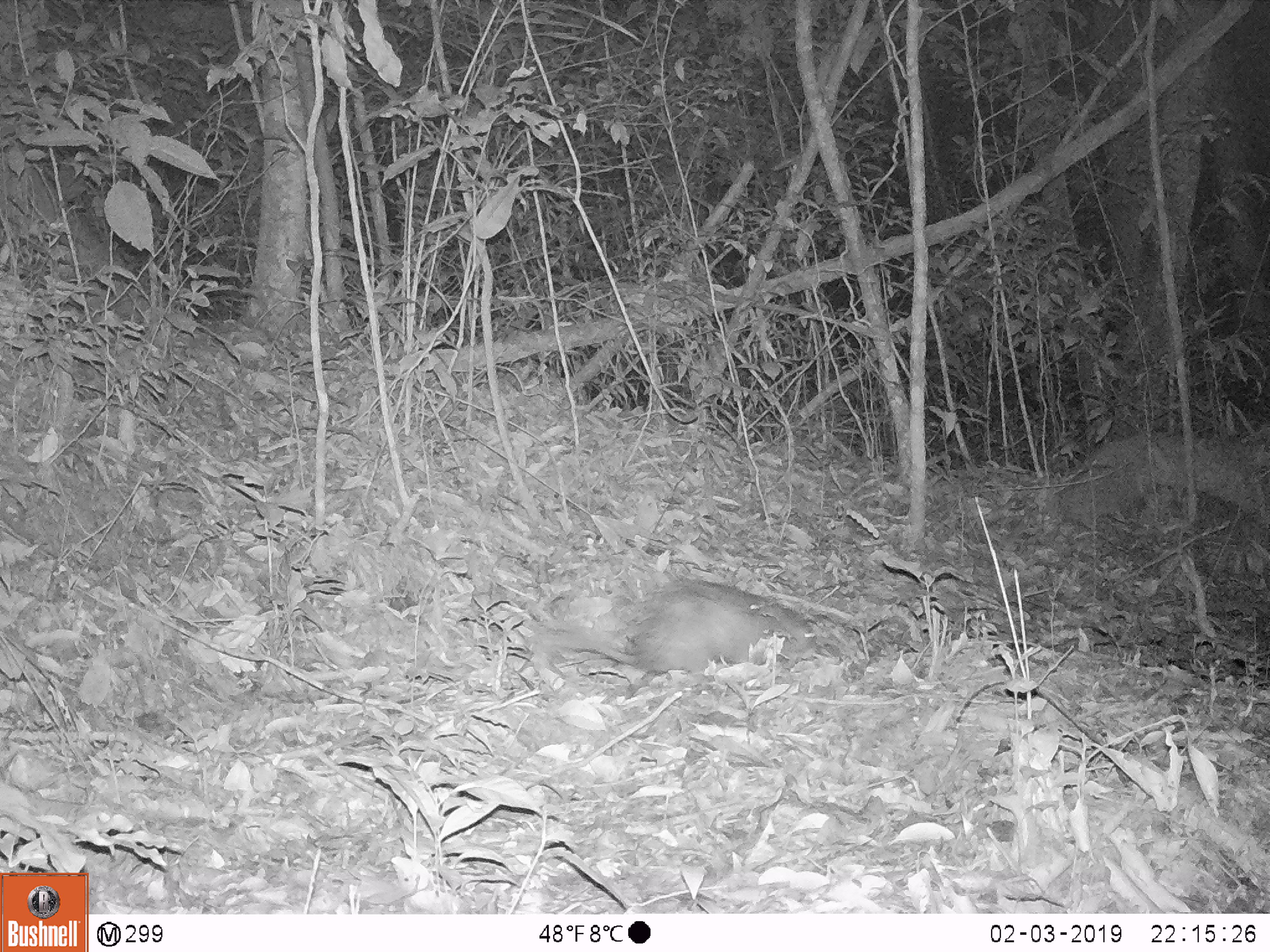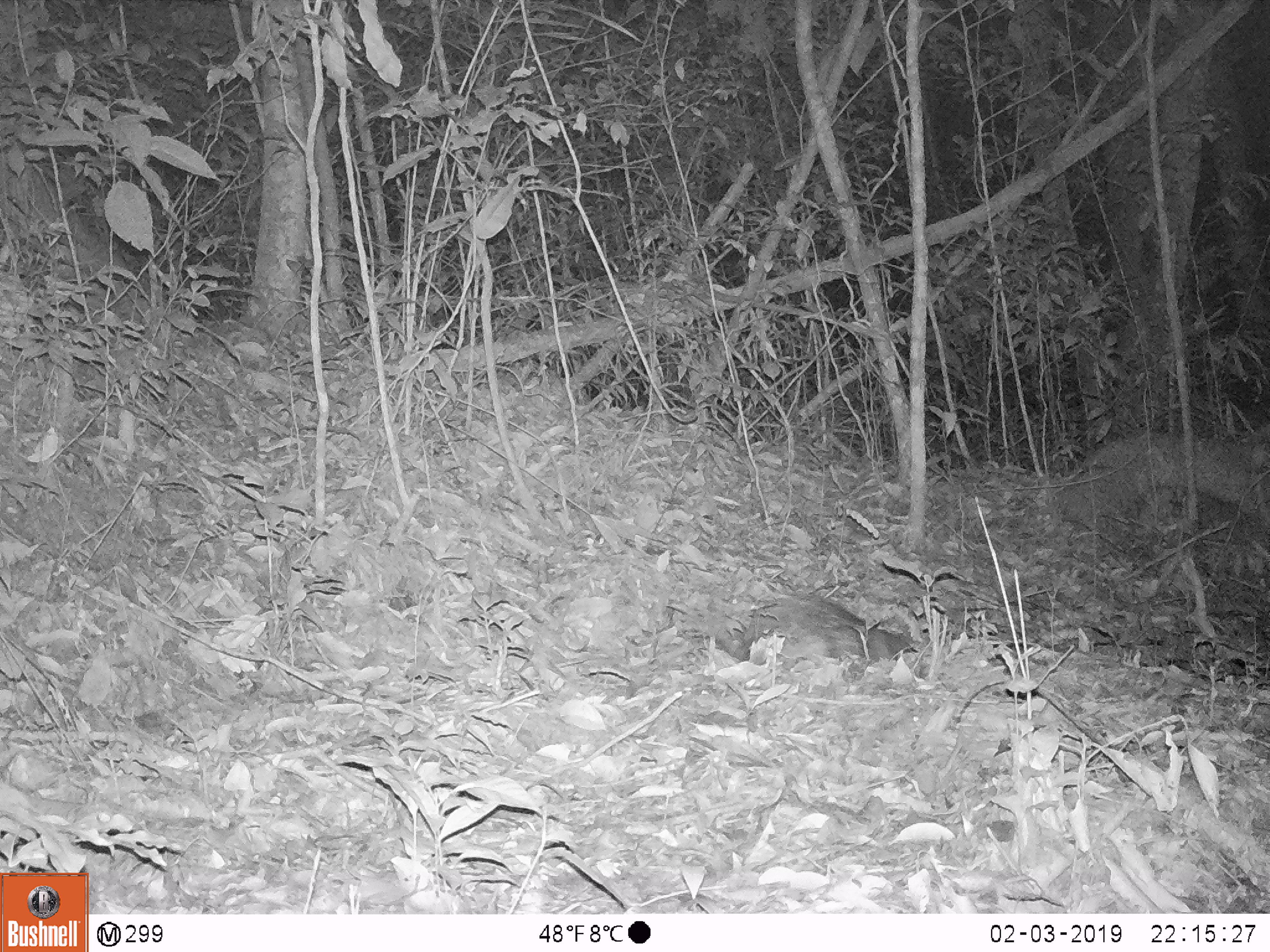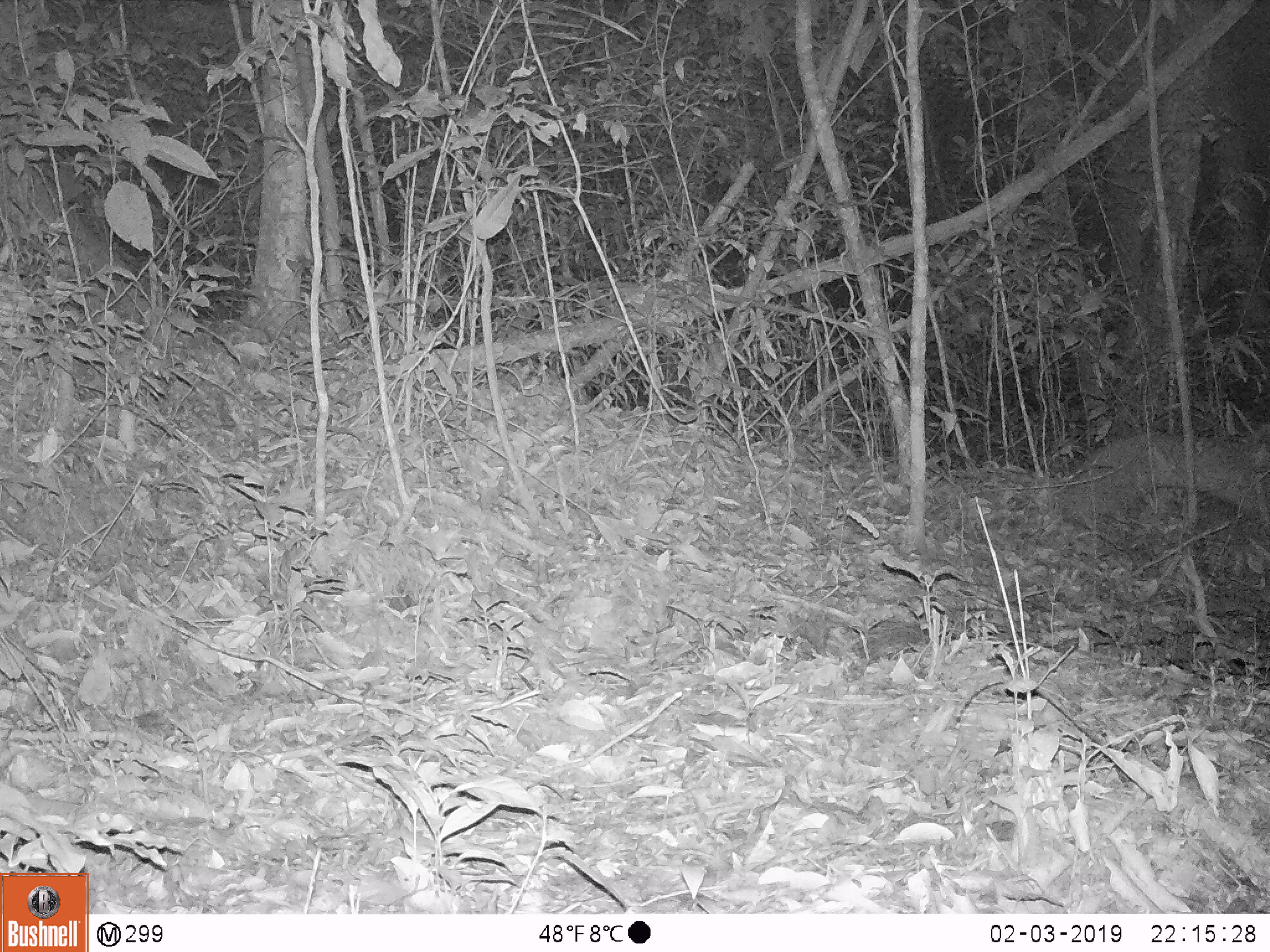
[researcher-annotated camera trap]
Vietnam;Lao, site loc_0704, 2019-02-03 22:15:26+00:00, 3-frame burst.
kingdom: Animalia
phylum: Chordata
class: Mammalia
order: Rodentia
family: Hystricidae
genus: Atherurus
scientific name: Atherurus macrourus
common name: asiatic brush-tailed porcupine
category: asiatic brush tailed porcupine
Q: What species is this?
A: Asiatic brush tailed porcupine (asiatic brush-tailed porcupine) (Atherurus macrourus).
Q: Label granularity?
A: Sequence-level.